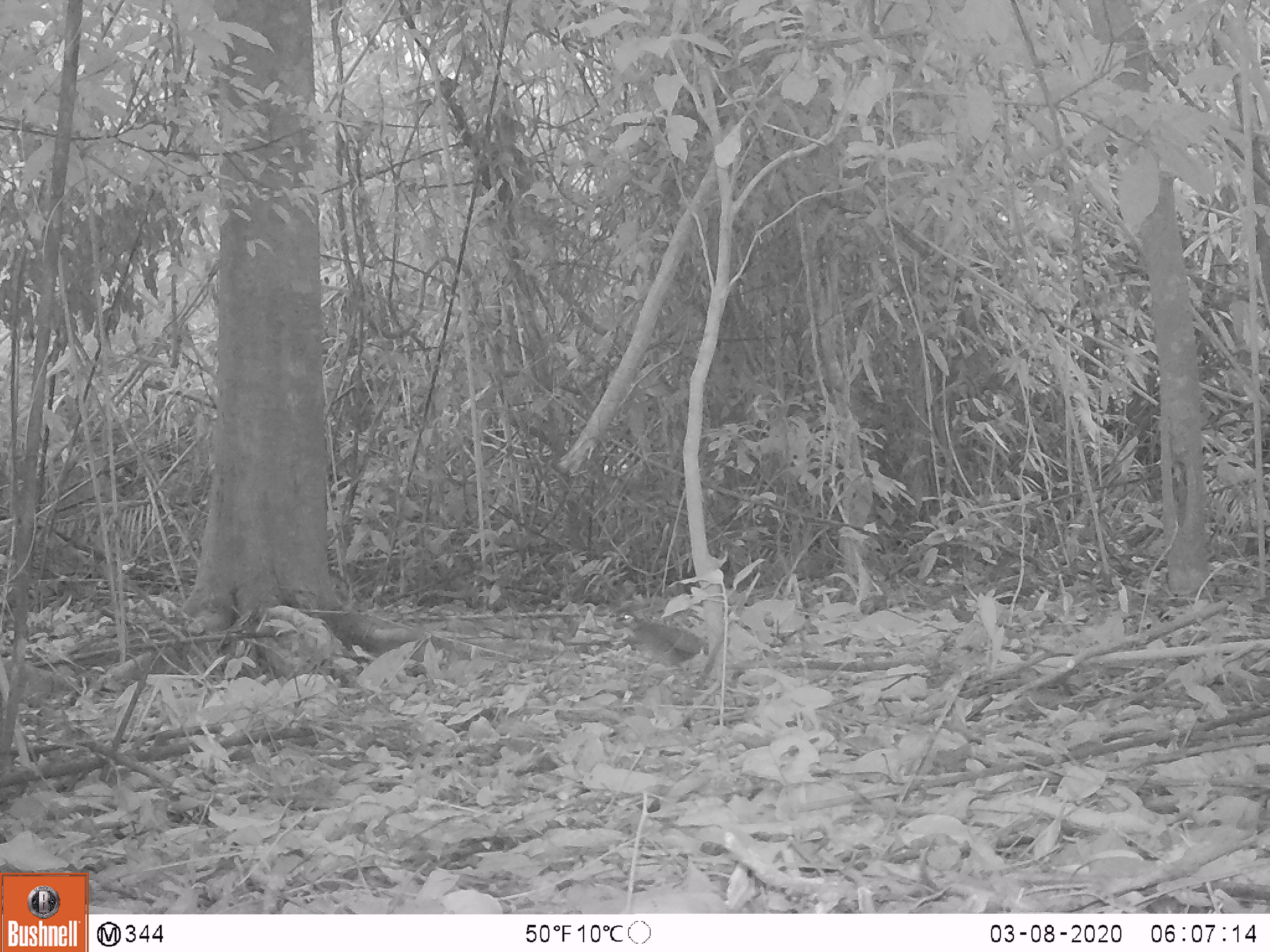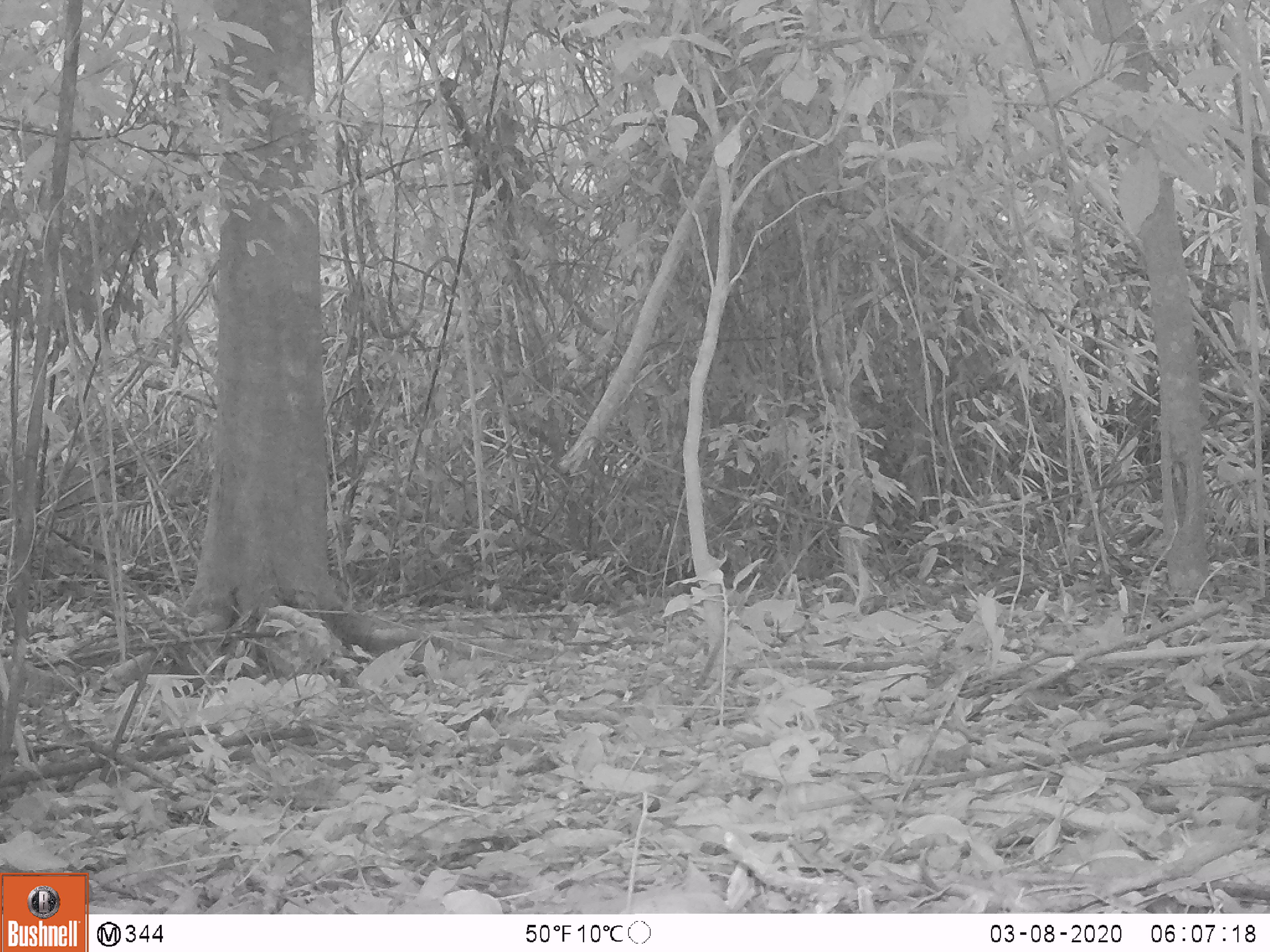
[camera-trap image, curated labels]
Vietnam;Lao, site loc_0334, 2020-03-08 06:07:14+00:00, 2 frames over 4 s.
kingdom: Animalia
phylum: Chordata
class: Aves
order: Galliformes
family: Phasianidae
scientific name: Phasianidae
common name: partridge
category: unidentified partridge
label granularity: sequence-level